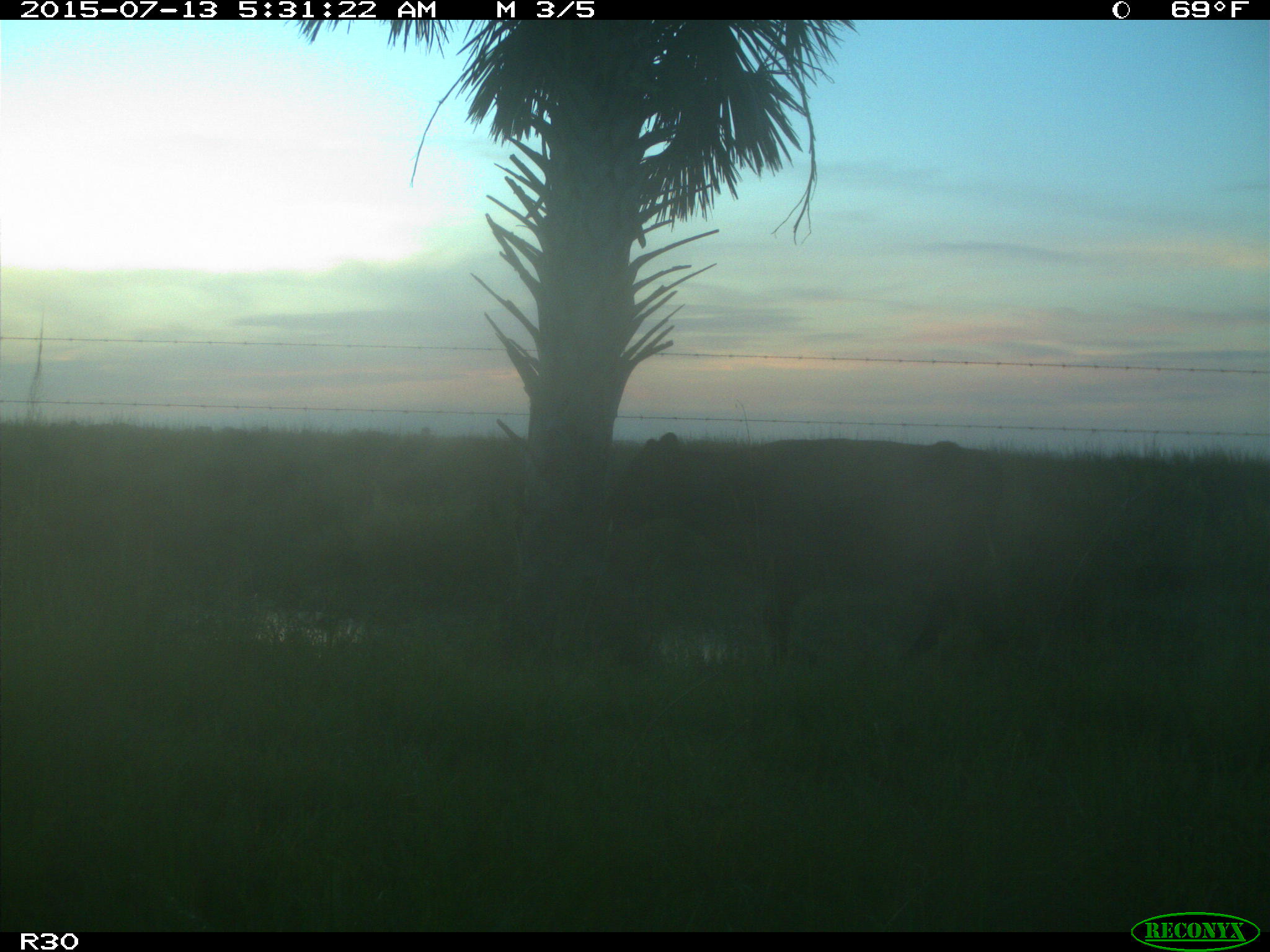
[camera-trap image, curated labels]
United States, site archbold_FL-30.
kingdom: Animalia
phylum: Chordata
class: Mammalia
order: Artiodactyla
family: Bovidae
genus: Bos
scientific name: Bos taurus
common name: domestic cow